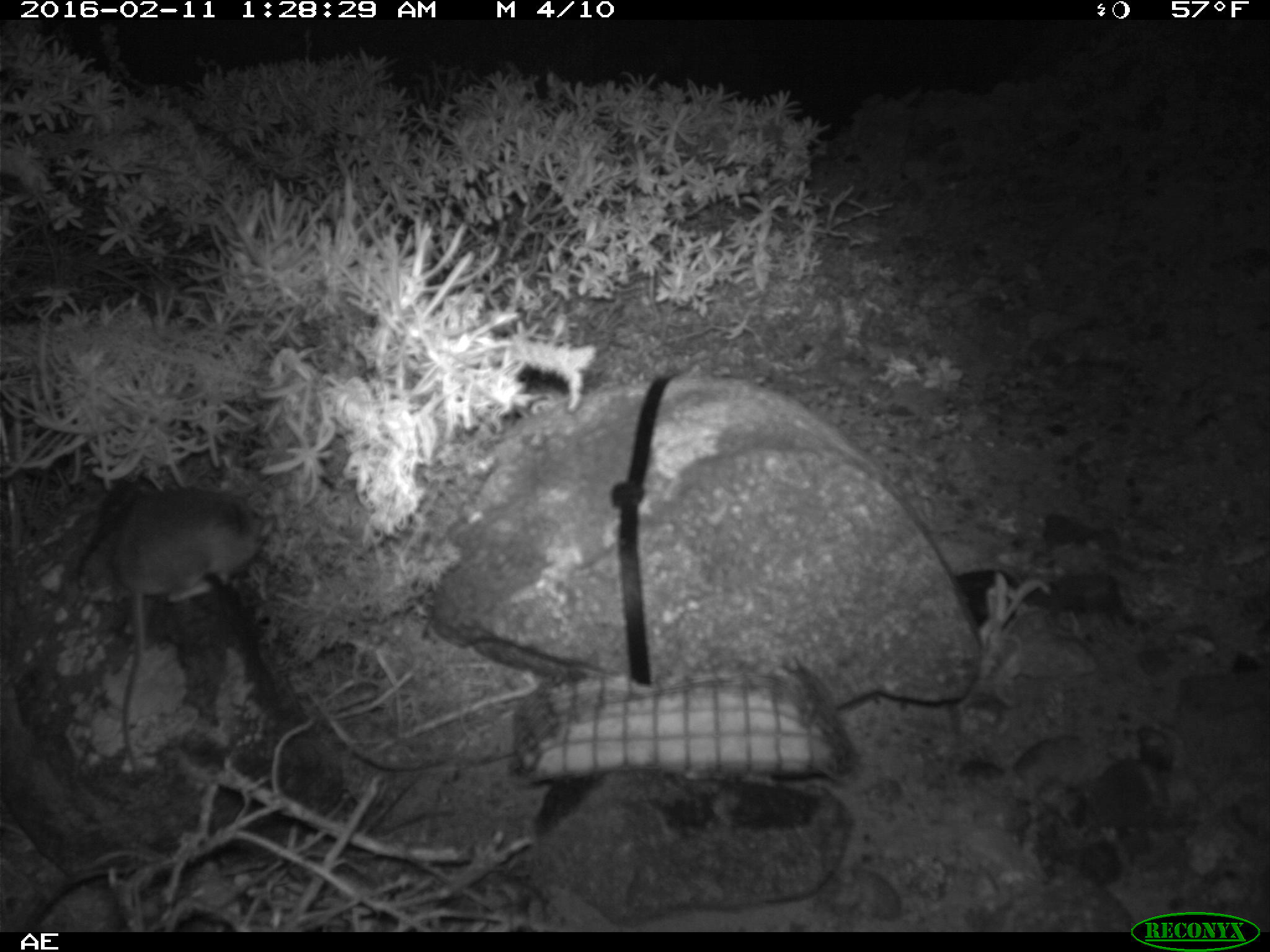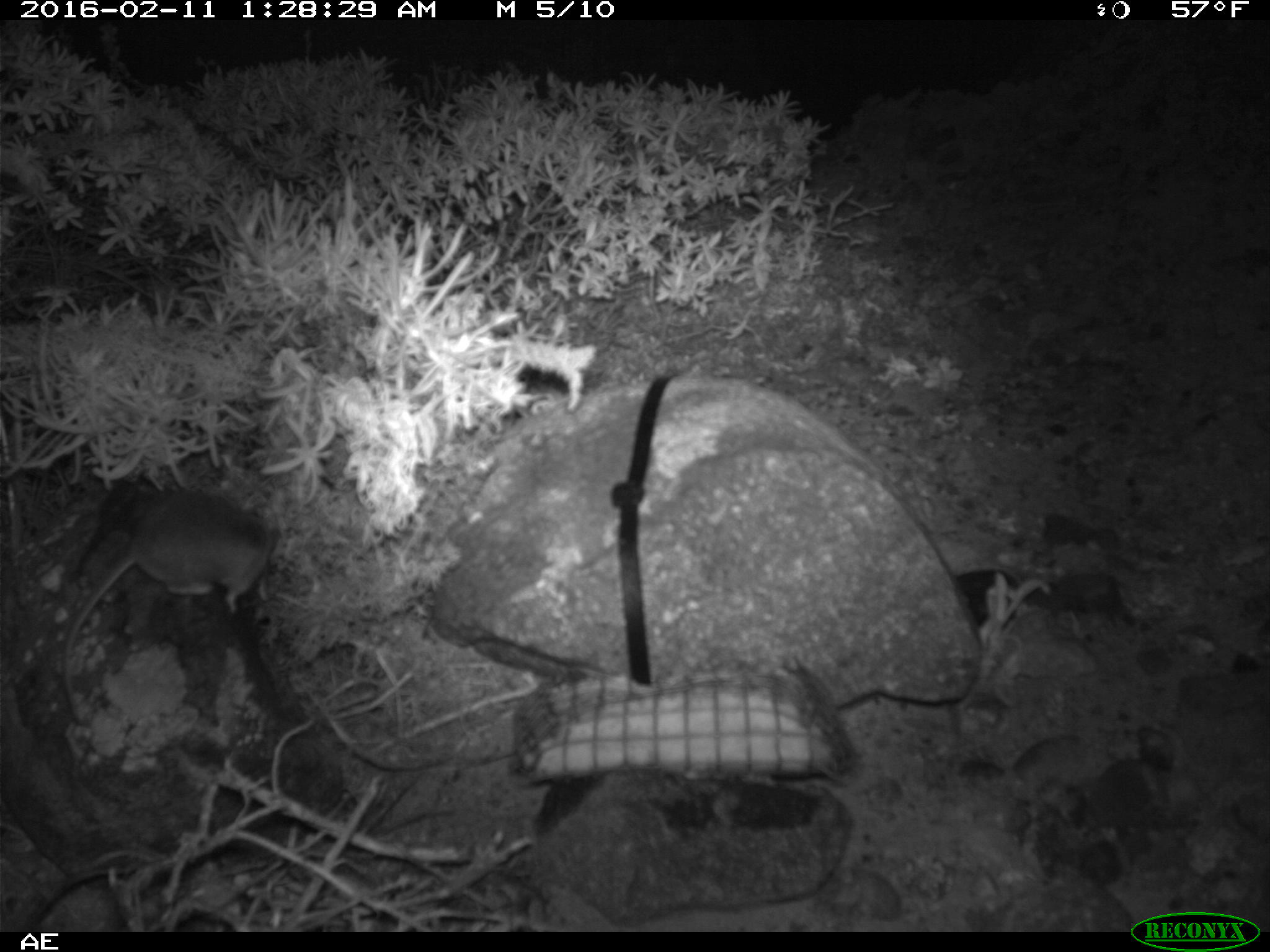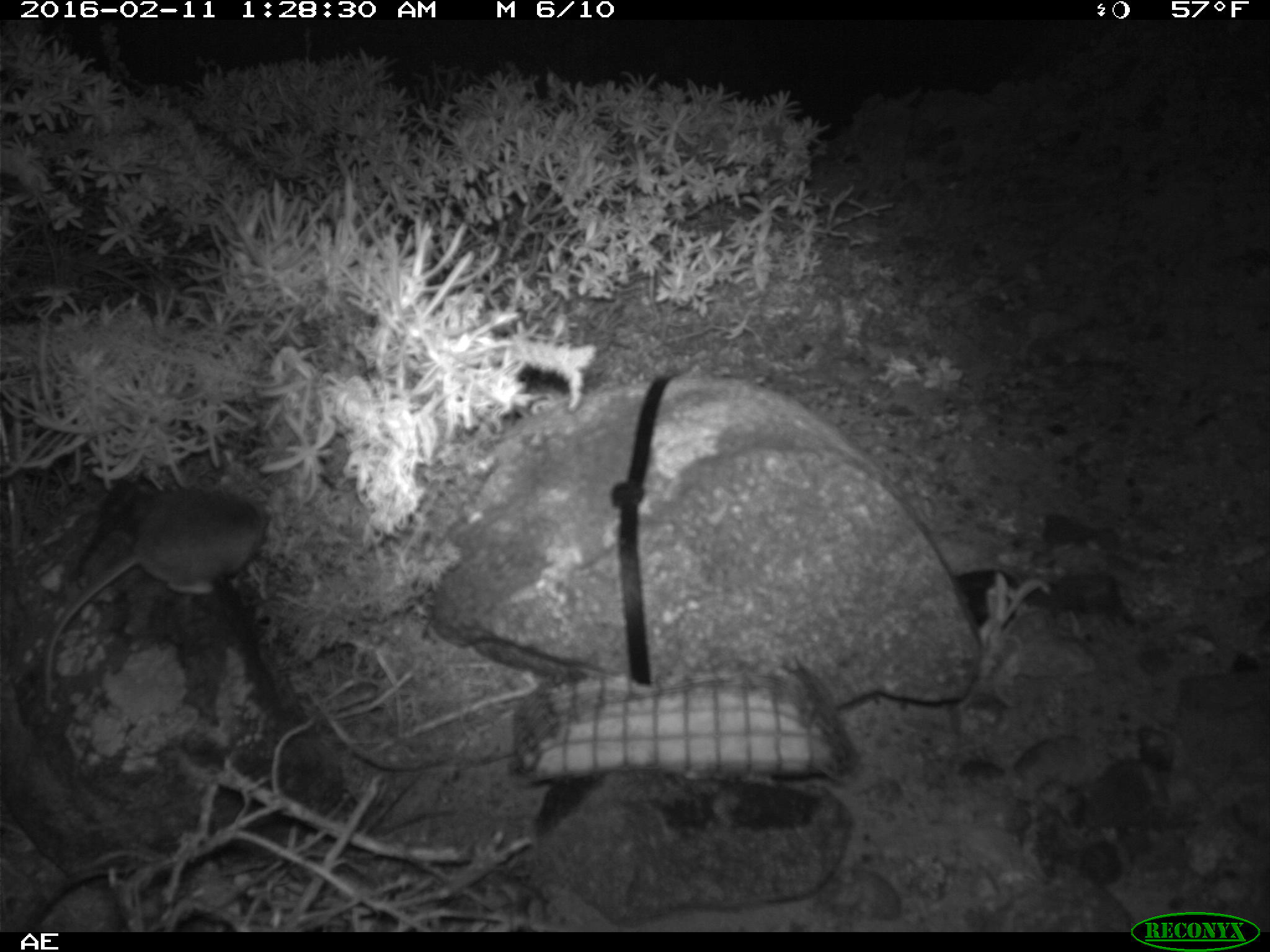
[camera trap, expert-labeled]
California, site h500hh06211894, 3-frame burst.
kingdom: Animalia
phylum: Chordata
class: Mammalia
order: Rodentia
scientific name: Rodentia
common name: rodent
Rodent (Rodentia).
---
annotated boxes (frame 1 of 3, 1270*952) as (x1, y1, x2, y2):
rodent: (86, 475, 263, 783)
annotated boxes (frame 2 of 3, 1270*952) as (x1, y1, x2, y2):
rodent: (55, 474, 275, 725)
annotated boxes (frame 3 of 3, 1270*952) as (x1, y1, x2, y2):
rodent: (38, 475, 263, 714)